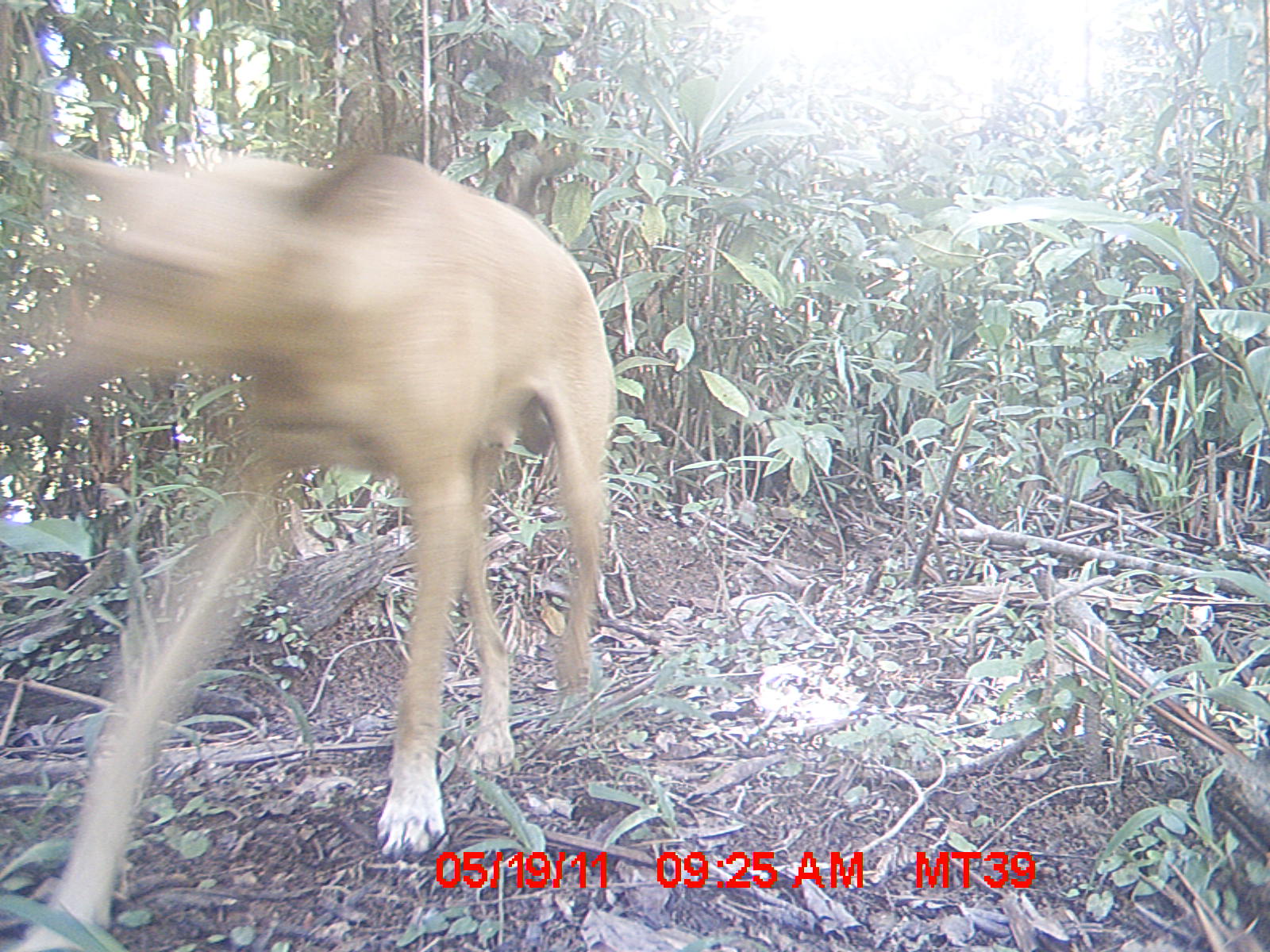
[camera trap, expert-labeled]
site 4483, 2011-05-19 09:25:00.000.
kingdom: Animalia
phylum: Chordata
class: Mammalia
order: Carnivora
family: Canidae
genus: Canis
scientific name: Canis familiaris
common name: domestic dog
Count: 4.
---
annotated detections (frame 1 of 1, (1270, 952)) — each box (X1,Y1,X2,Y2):
canis familiaris: (0,125,616,948)